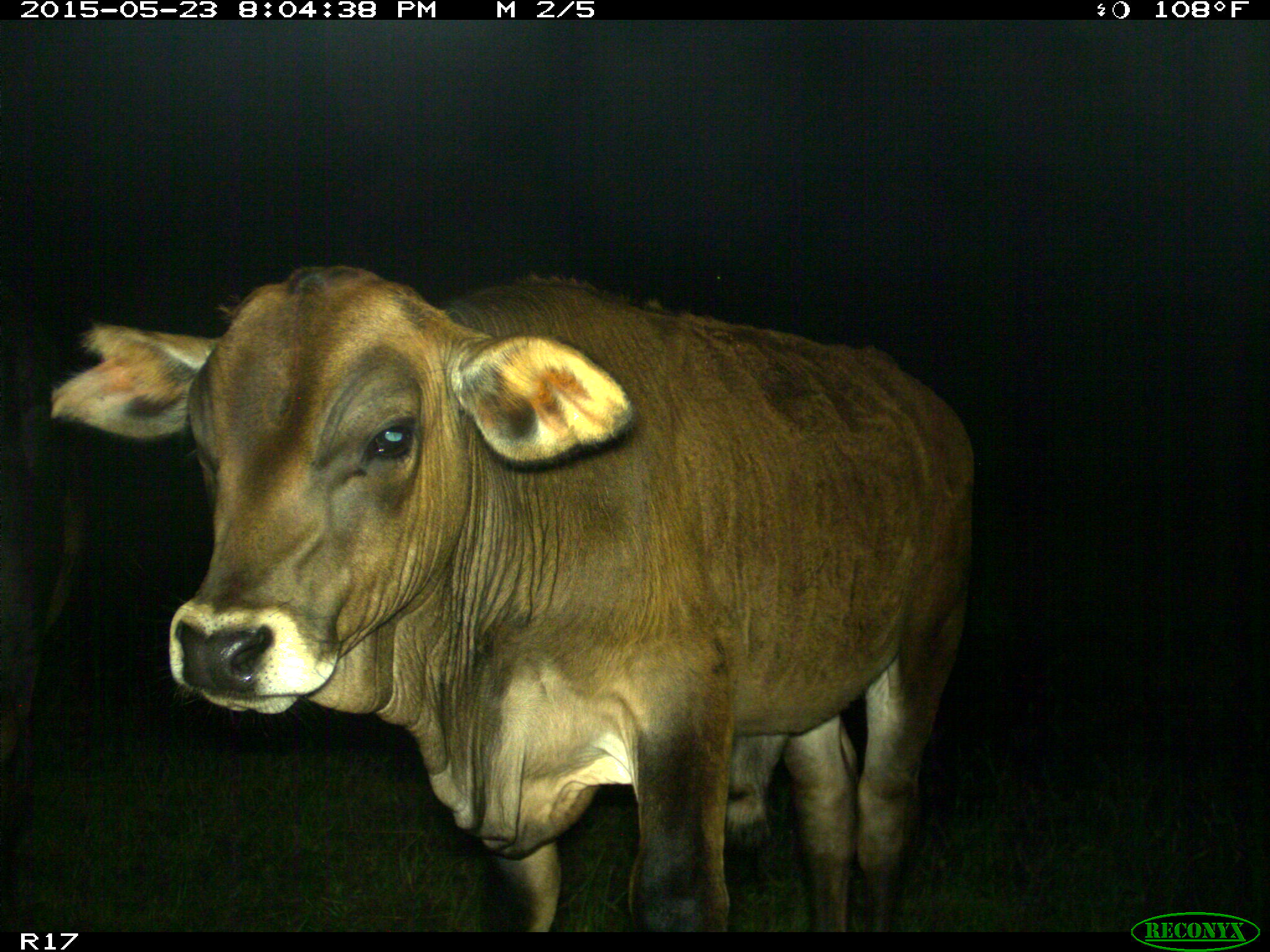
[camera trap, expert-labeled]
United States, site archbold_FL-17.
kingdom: Animalia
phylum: Chordata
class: Mammalia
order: Artiodactyla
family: Bovidae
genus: Bos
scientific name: Bos taurus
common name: domestic cow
Bos taurus (domestic cow).